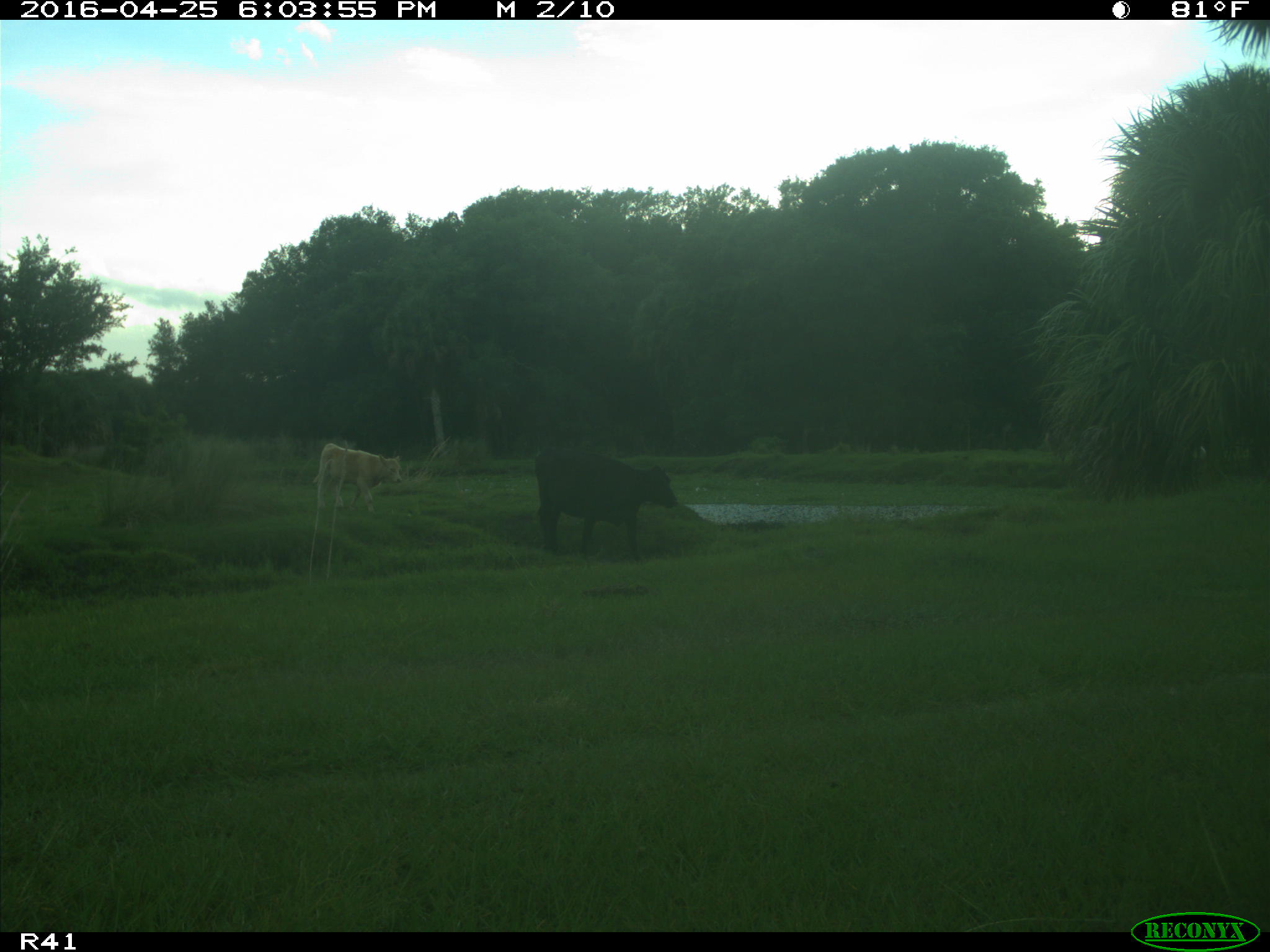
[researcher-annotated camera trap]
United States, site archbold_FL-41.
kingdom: Animalia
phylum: Chordata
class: Mammalia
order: Artiodactyla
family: Bovidae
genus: Bos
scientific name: Bos taurus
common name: domestic cow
Bos taurus (domestic cow).